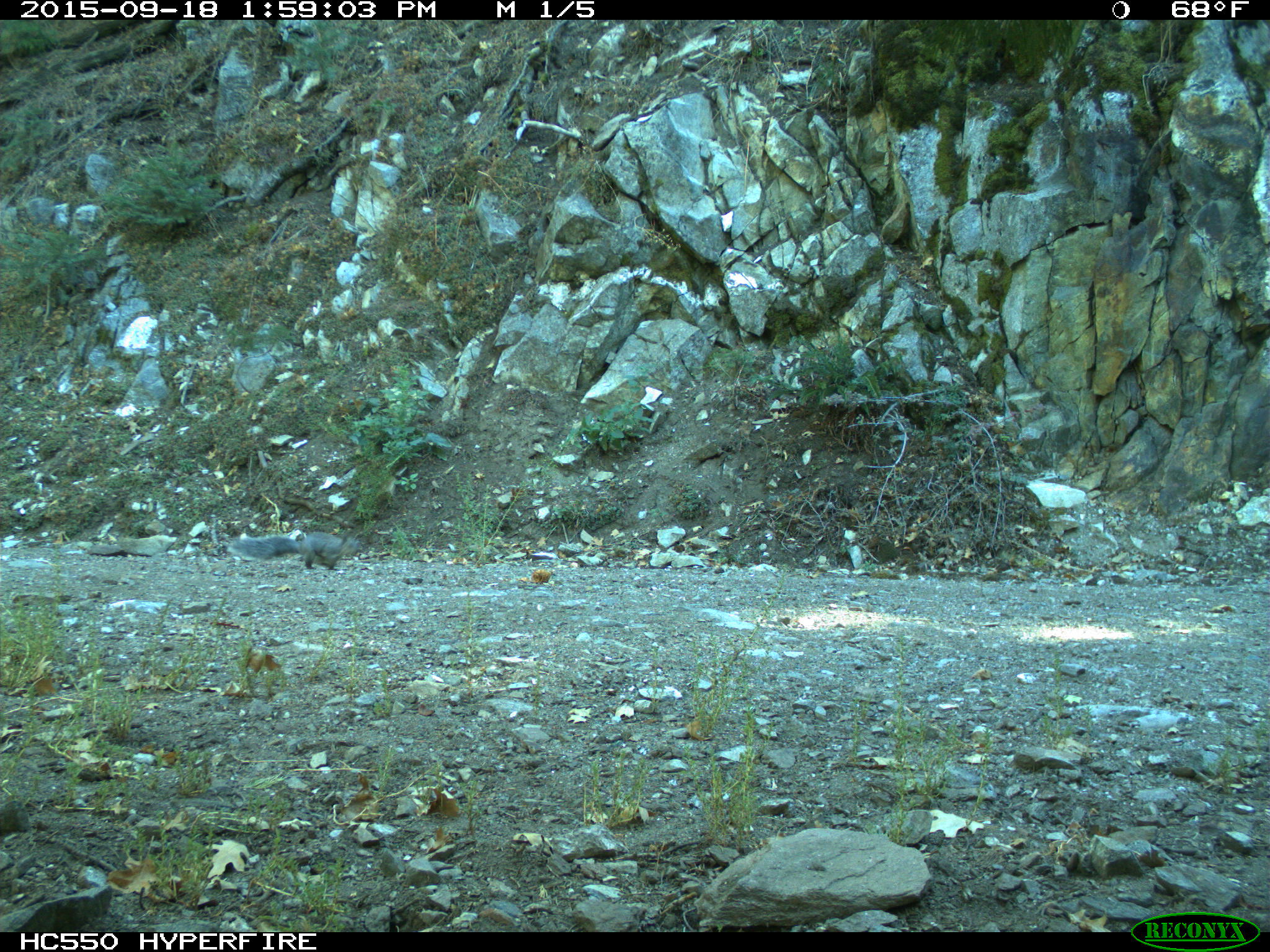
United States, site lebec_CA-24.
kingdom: Animalia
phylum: Chordata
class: Mammalia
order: Rodentia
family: Sciuridae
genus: Sciurus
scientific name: Sciurus carolinensis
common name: eastern gray squirrel